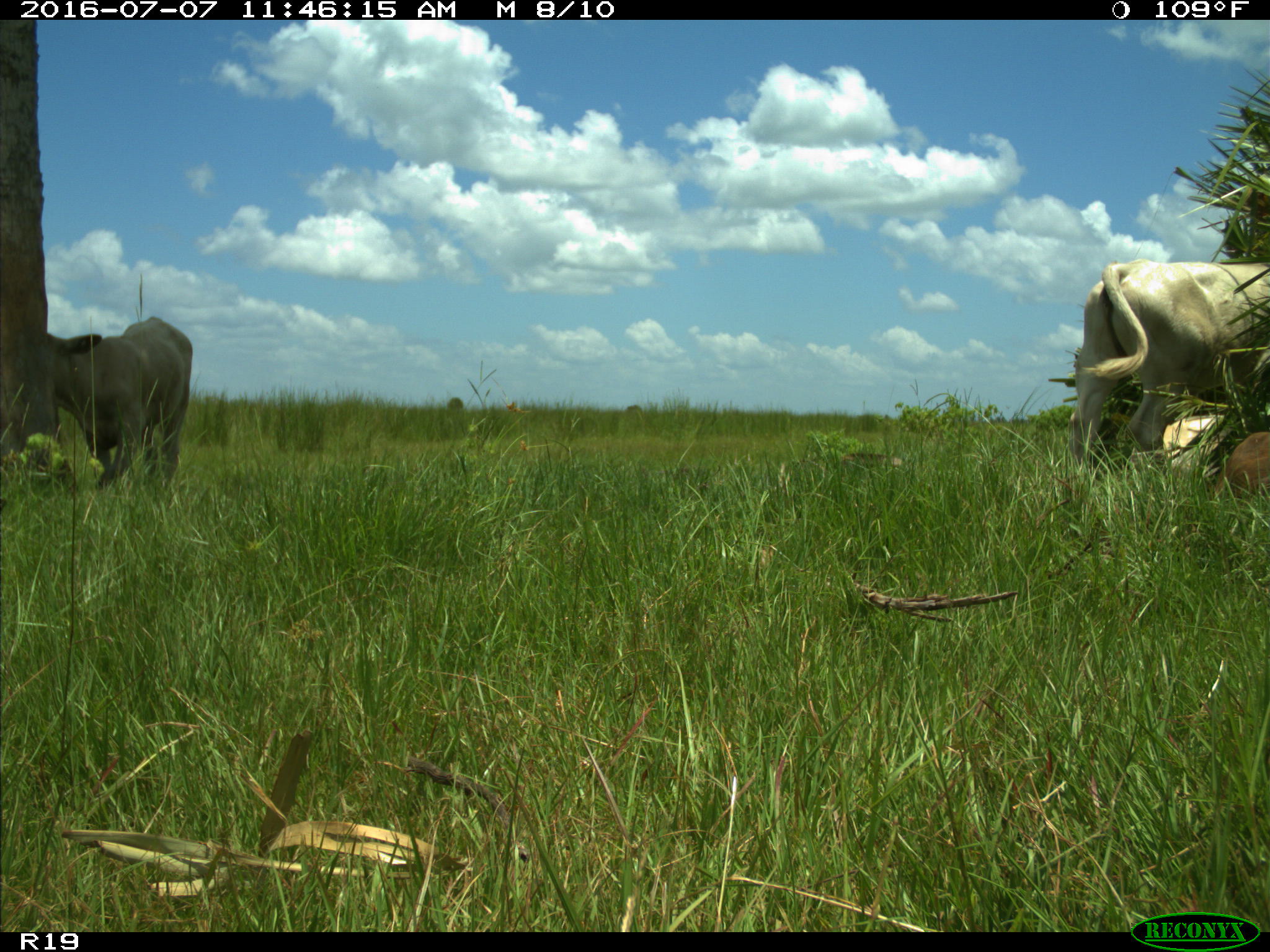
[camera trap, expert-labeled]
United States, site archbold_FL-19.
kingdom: Animalia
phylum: Chordata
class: Mammalia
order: Artiodactyla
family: Bovidae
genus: Bos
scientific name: Bos taurus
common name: domestic cow